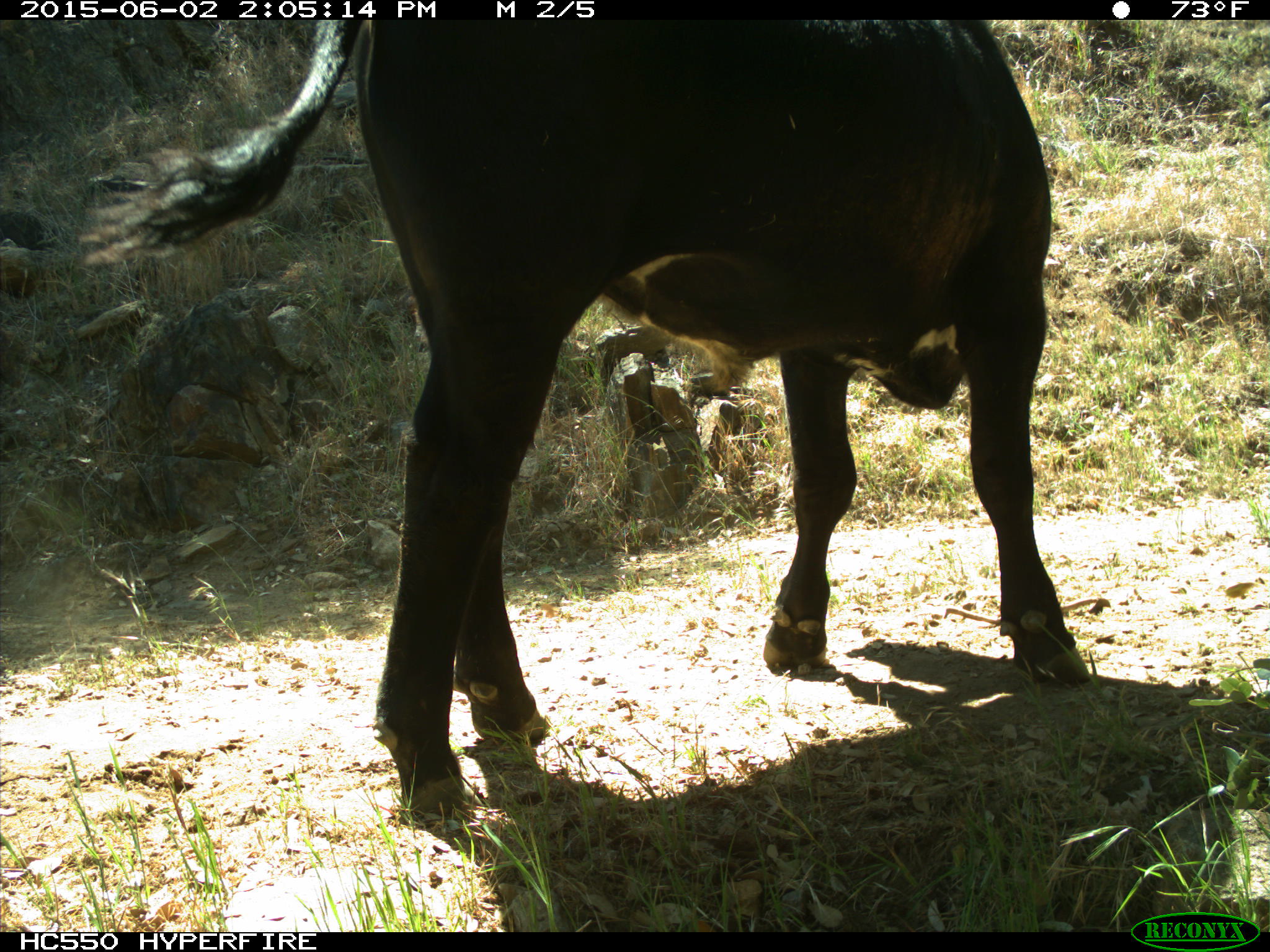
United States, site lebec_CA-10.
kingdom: Animalia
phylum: Chordata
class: Mammalia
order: Artiodactyla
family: Bovidae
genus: Bos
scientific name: Bos taurus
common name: domestic cow